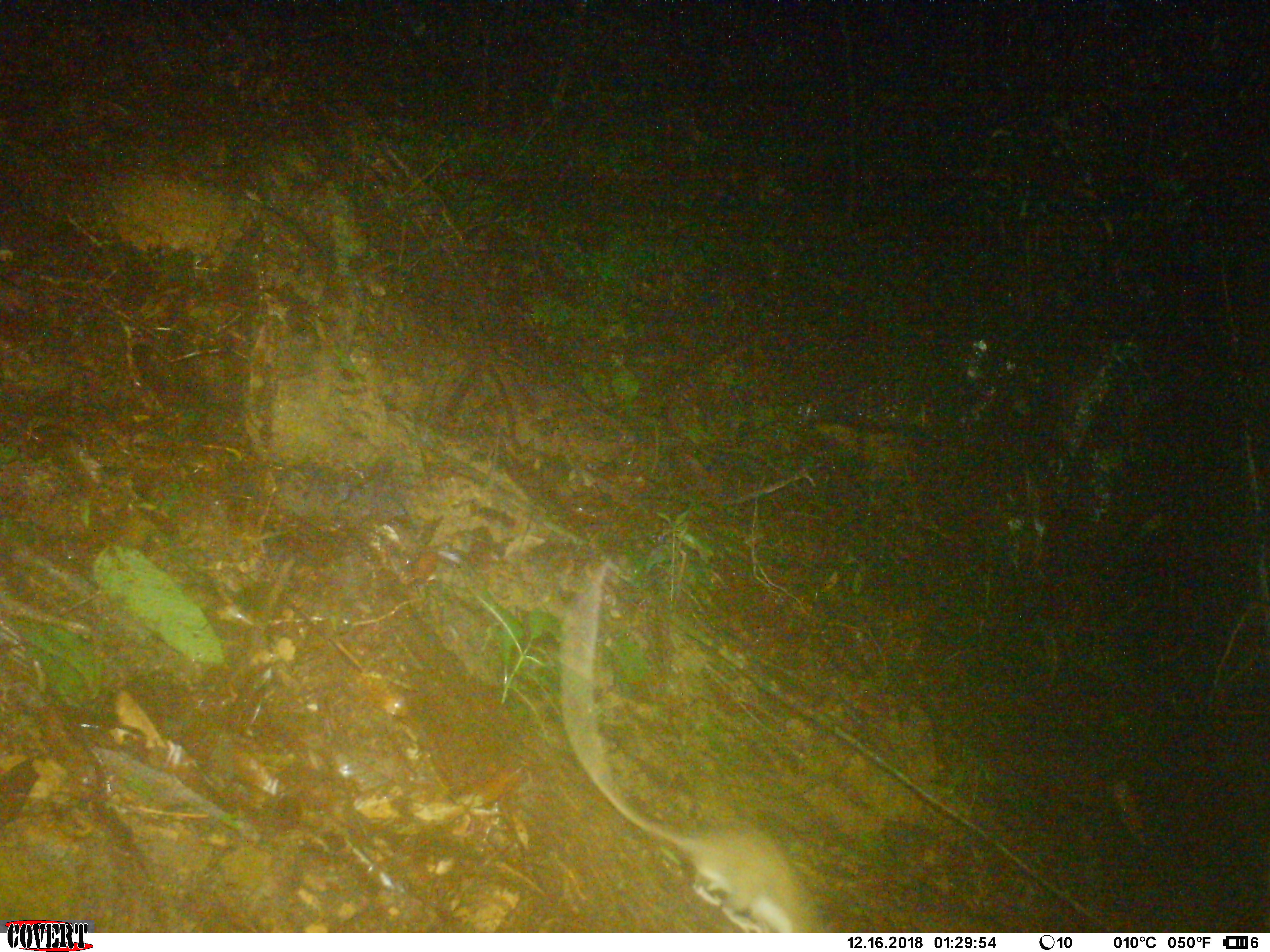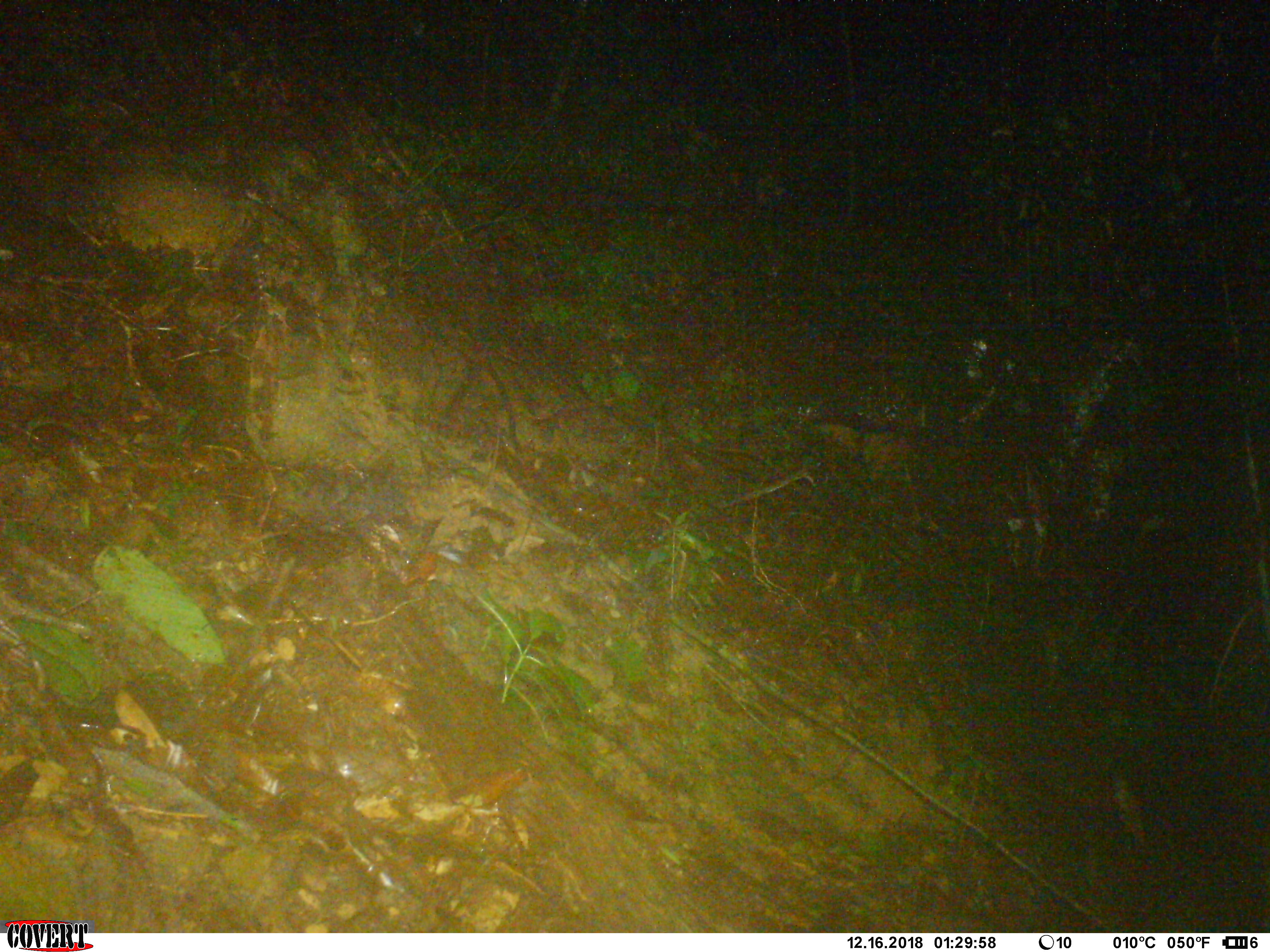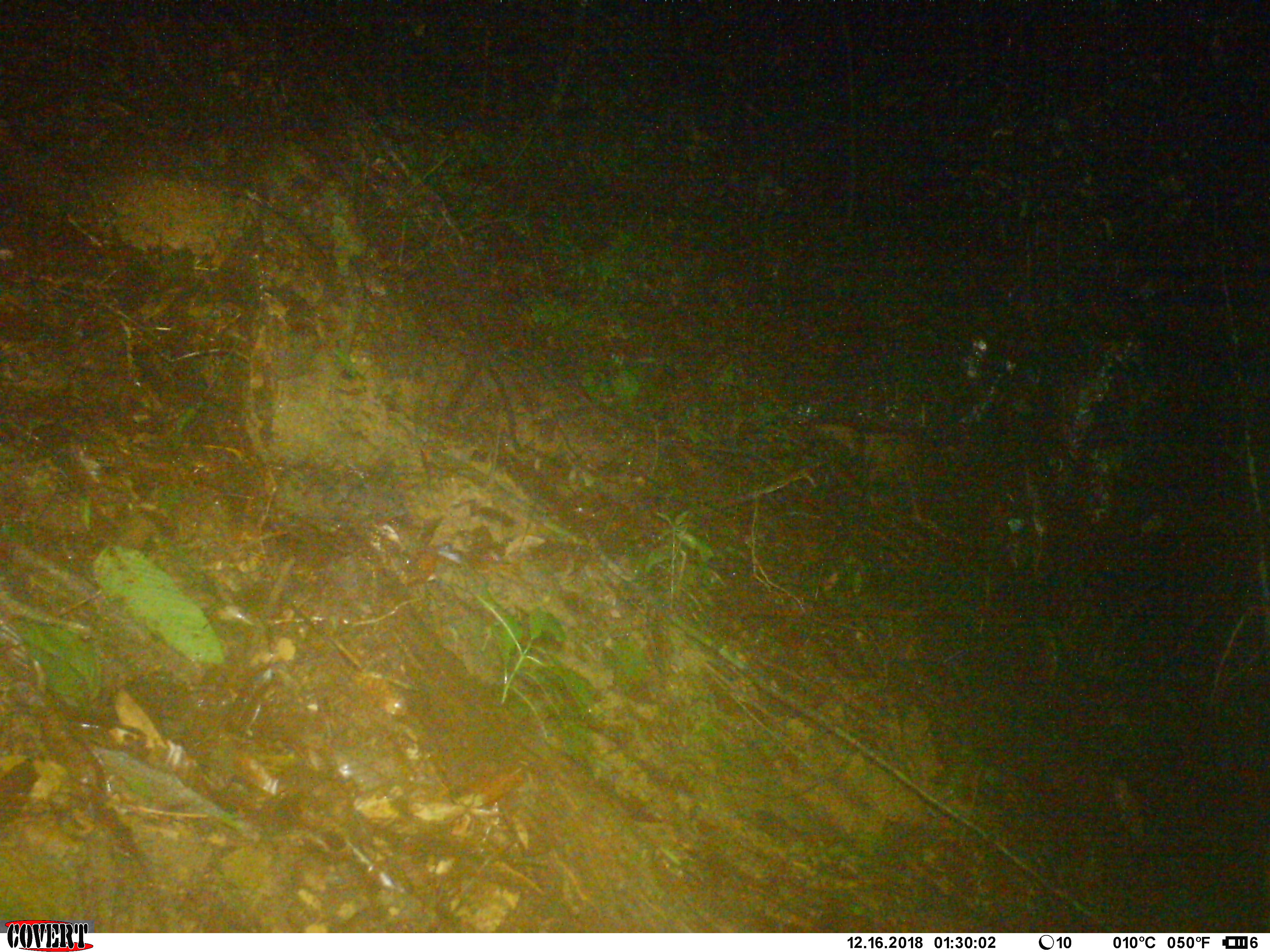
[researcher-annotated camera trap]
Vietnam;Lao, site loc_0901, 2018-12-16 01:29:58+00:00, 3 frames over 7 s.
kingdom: Animalia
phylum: Chordata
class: Mammalia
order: Rodentia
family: Muridae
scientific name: Muridae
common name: old-world mice and rats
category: unidentified murid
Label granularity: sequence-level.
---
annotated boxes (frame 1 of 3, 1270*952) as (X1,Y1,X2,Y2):
unidentified murid: (560,554,826,933)